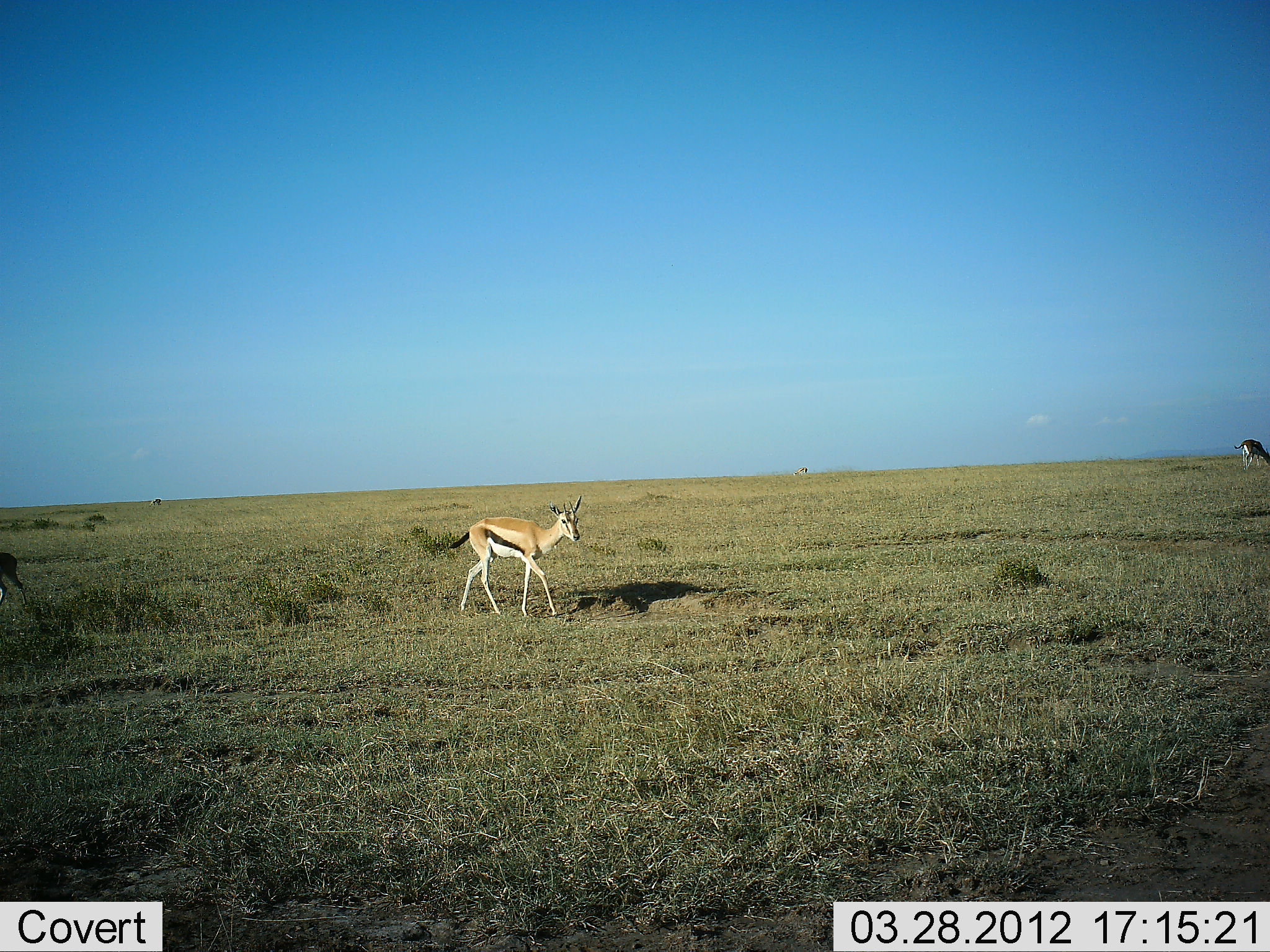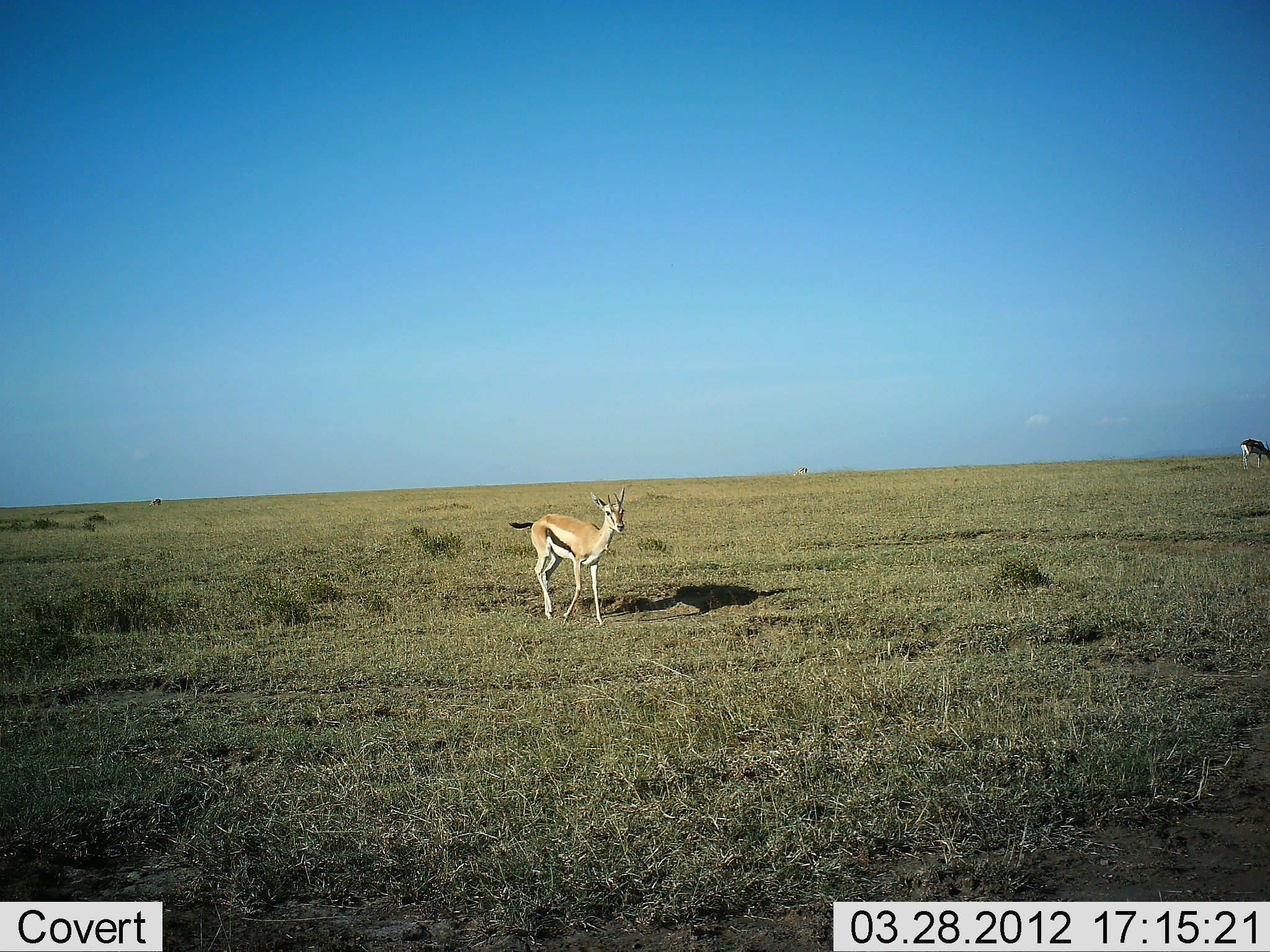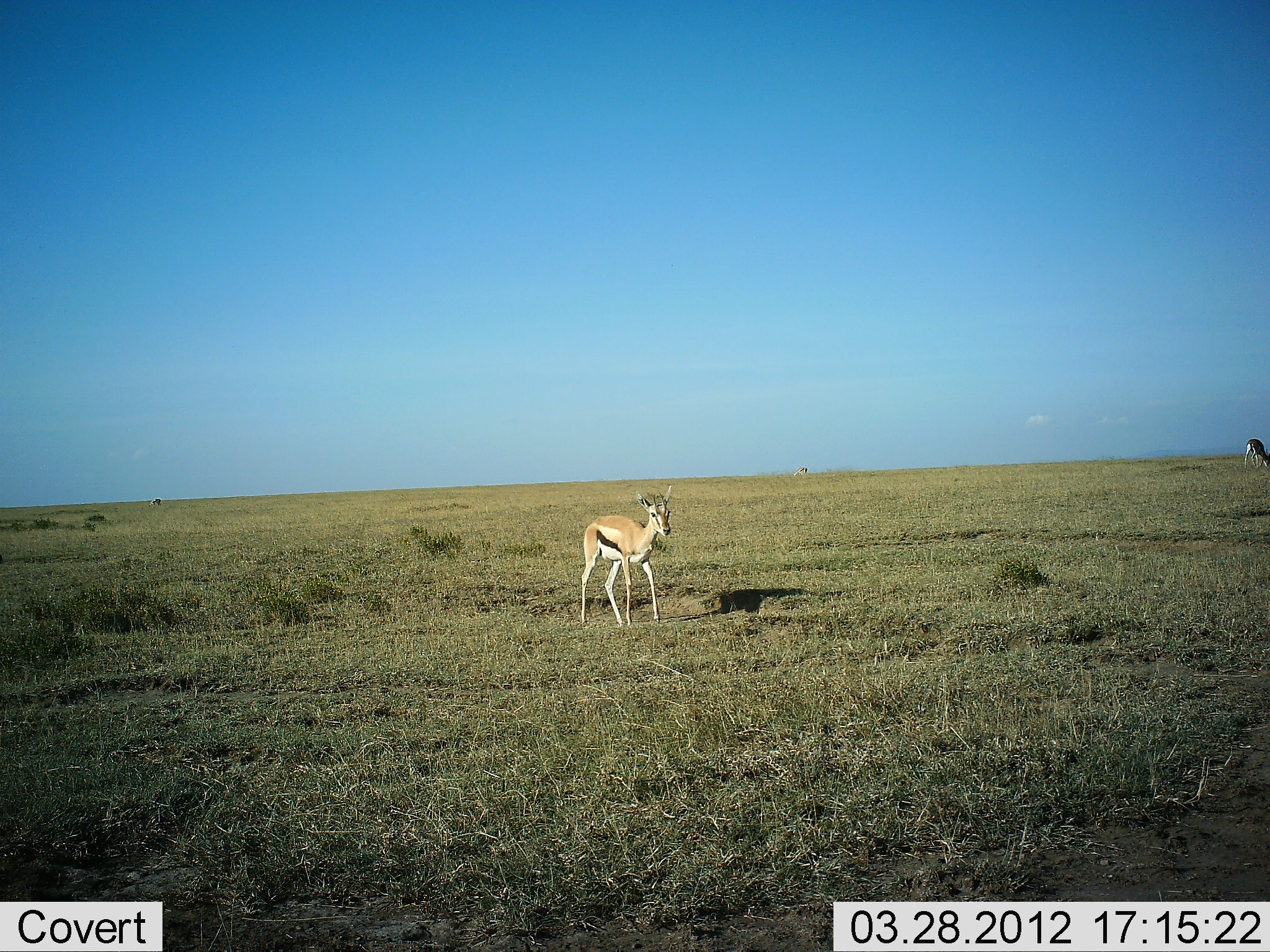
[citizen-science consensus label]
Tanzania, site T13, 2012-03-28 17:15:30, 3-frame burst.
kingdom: Animalia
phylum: Chordata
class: Mammalia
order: Artiodactyla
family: Bovidae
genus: Eudorcas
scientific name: Eudorcas thomsonii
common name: thomson's gazelle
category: gazellethomsons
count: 2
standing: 37%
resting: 0%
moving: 74%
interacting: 0%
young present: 0%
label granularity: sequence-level